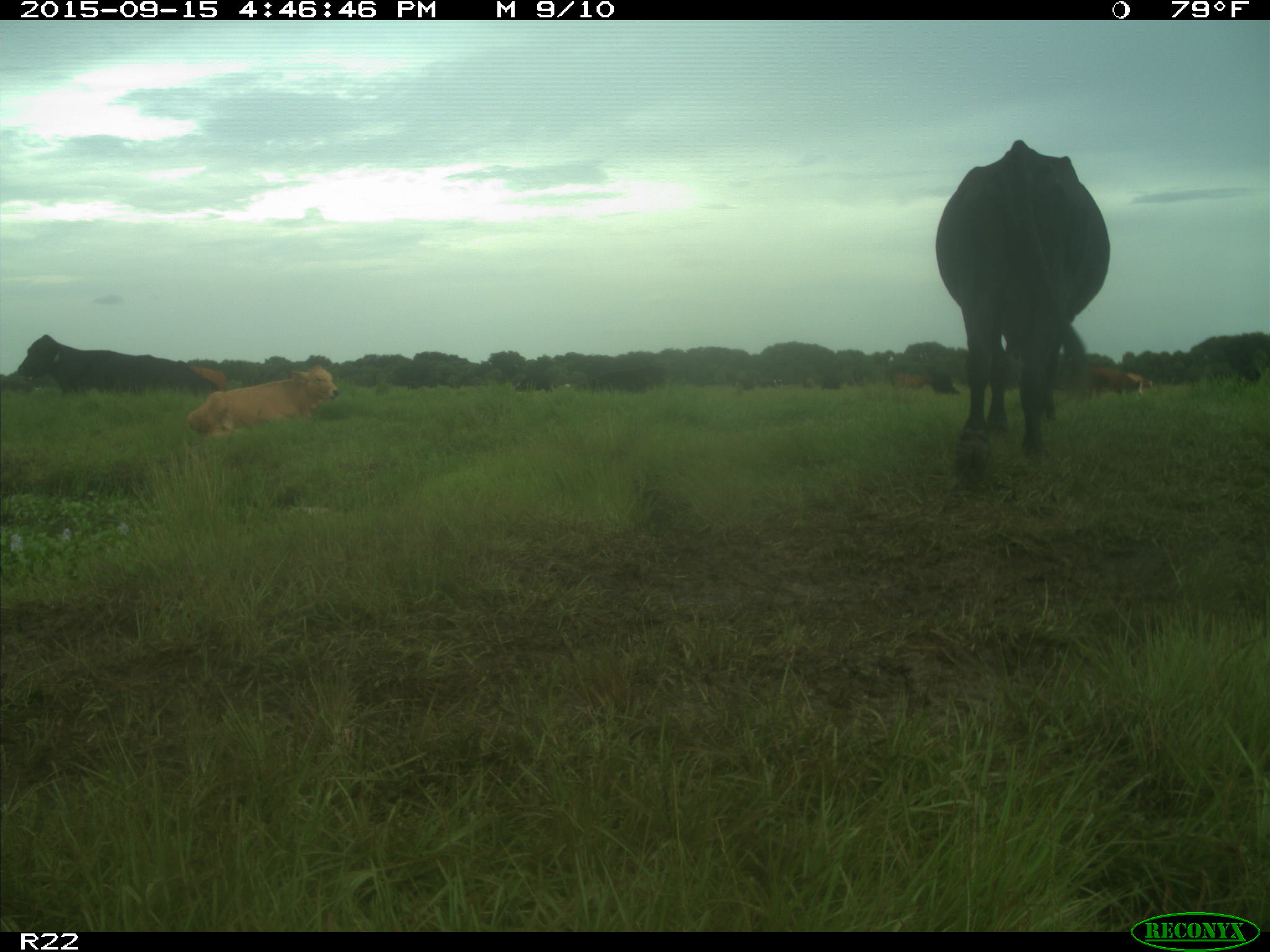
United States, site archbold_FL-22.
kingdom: Animalia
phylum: Chordata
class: Mammalia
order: Artiodactyla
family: Bovidae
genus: Bos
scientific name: Bos taurus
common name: domestic cow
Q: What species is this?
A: Bos taurus (domestic cow).